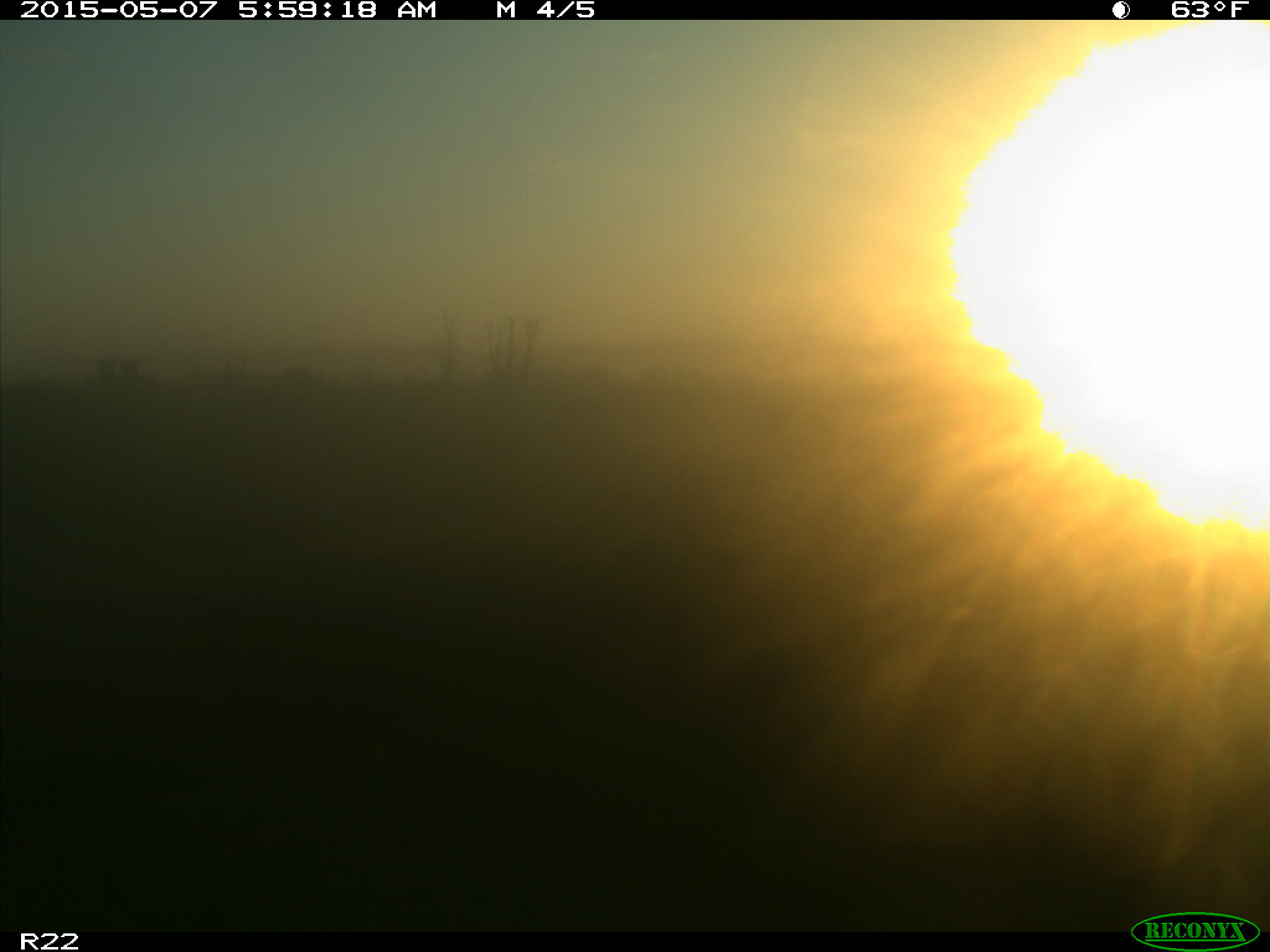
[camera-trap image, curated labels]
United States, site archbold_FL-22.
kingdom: Animalia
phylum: Chordata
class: Mammalia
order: Artiodactyla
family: Bovidae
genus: Bos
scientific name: Bos taurus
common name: domestic cow